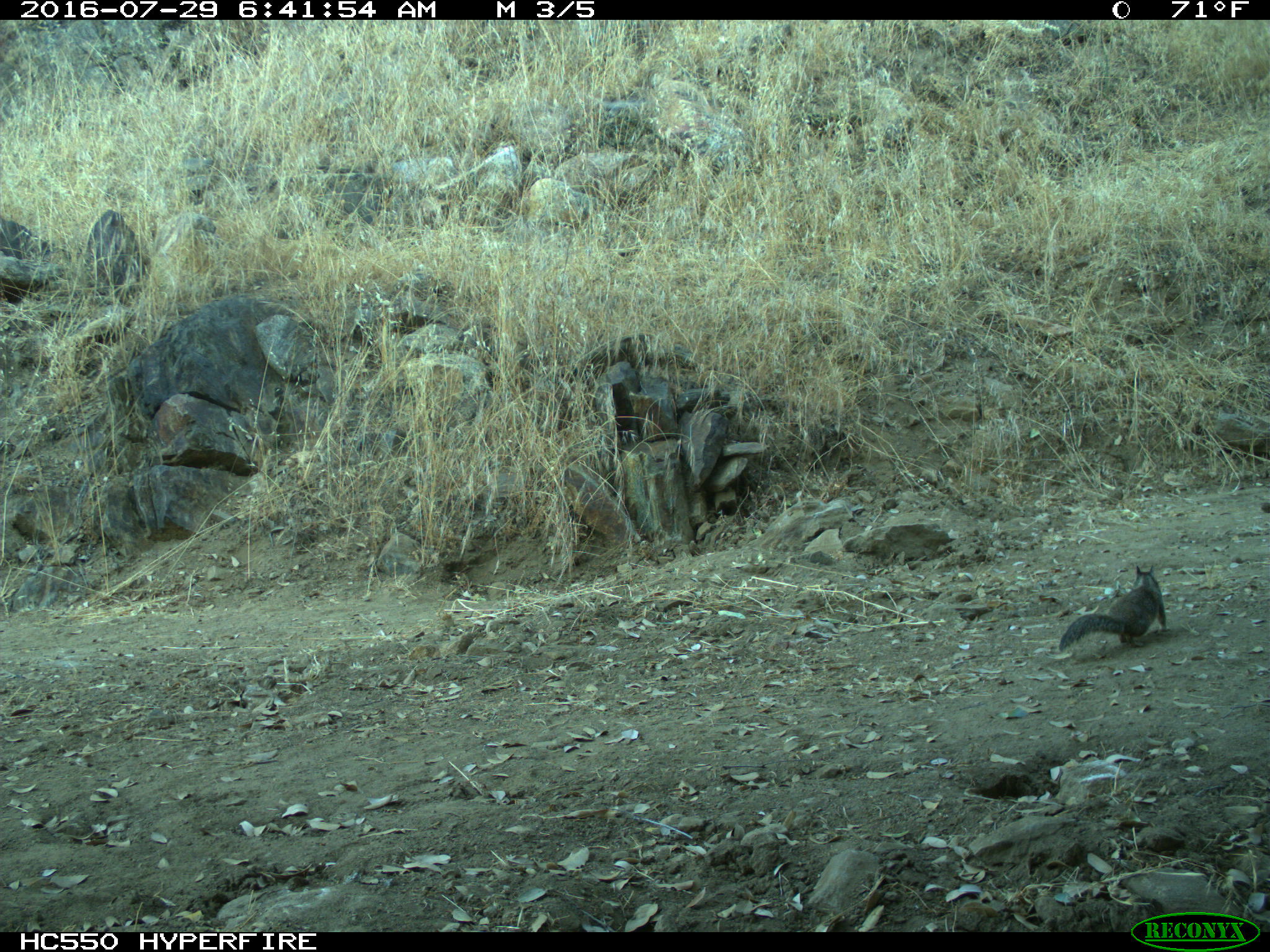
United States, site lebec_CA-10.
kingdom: Animalia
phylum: Chordata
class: Mammalia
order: Rodentia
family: Sciuridae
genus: Otospermophilus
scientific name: Otospermophilus beecheyi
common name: california ground squirrel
Otospermophilus beecheyi (california ground squirrel).